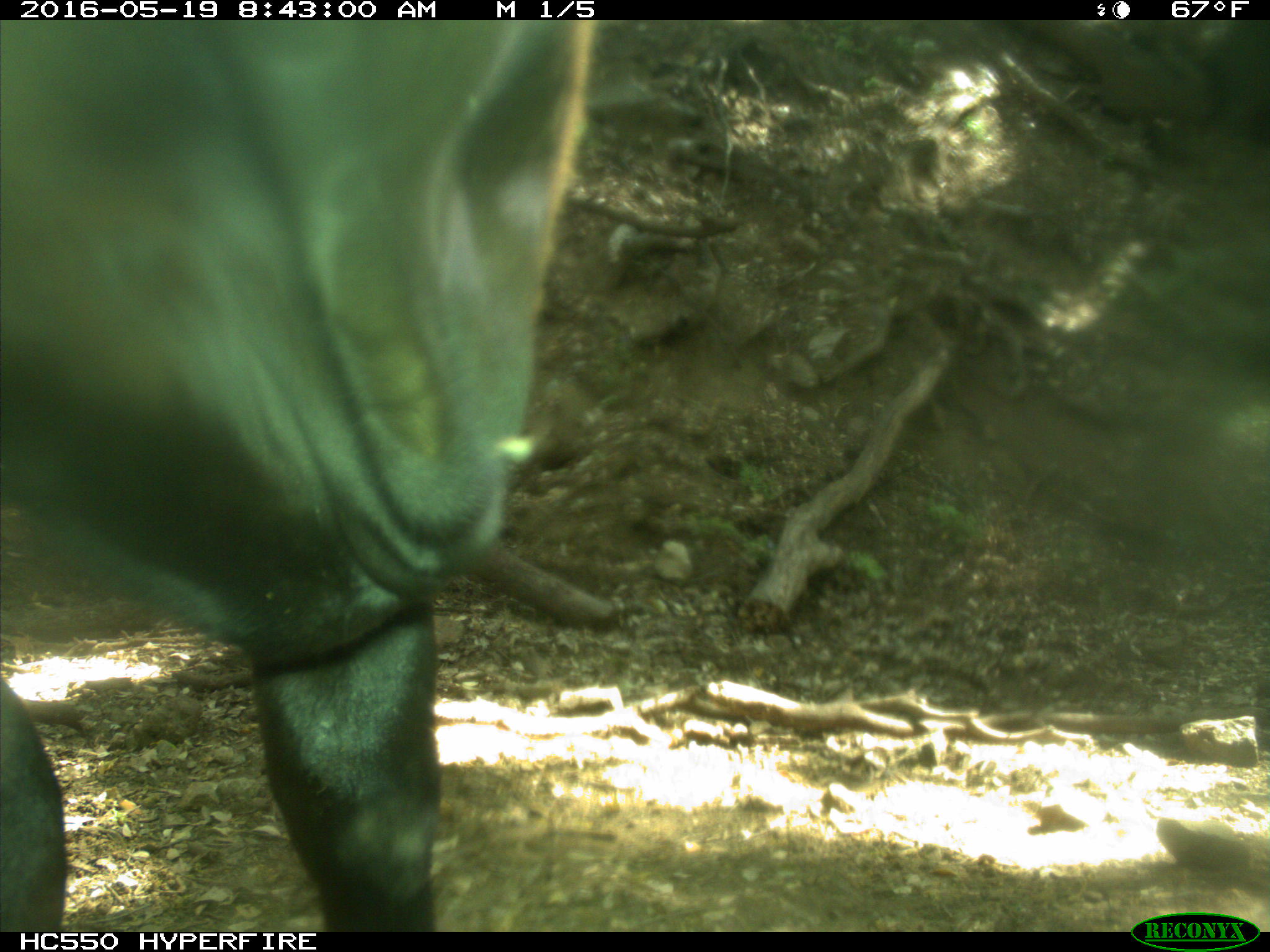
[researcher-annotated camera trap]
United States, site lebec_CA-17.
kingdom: Animalia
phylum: Chordata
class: Mammalia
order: Artiodactyla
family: Bovidae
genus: Bos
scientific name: Bos taurus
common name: domestic cow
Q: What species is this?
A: Bos taurus (domestic cow).